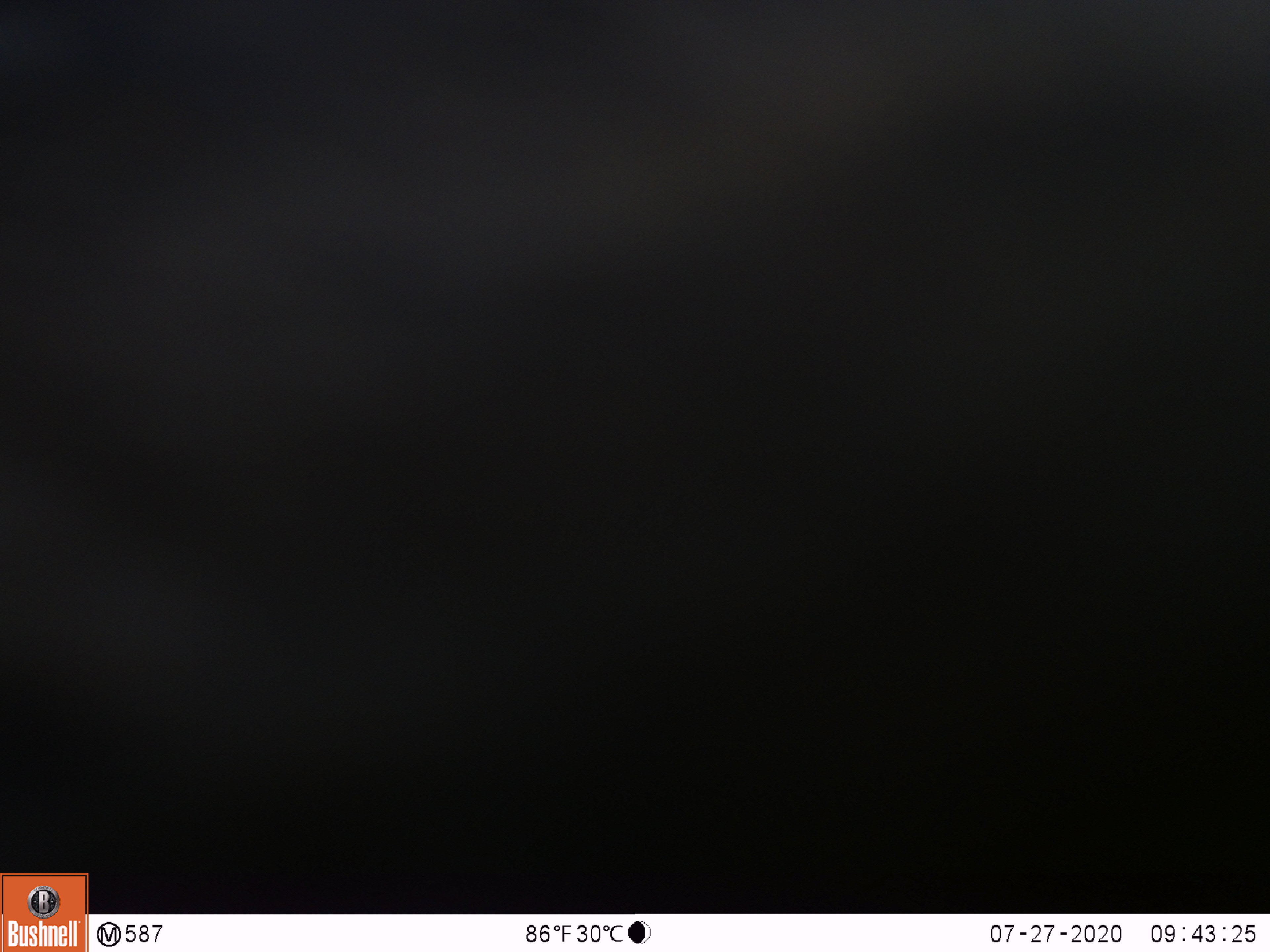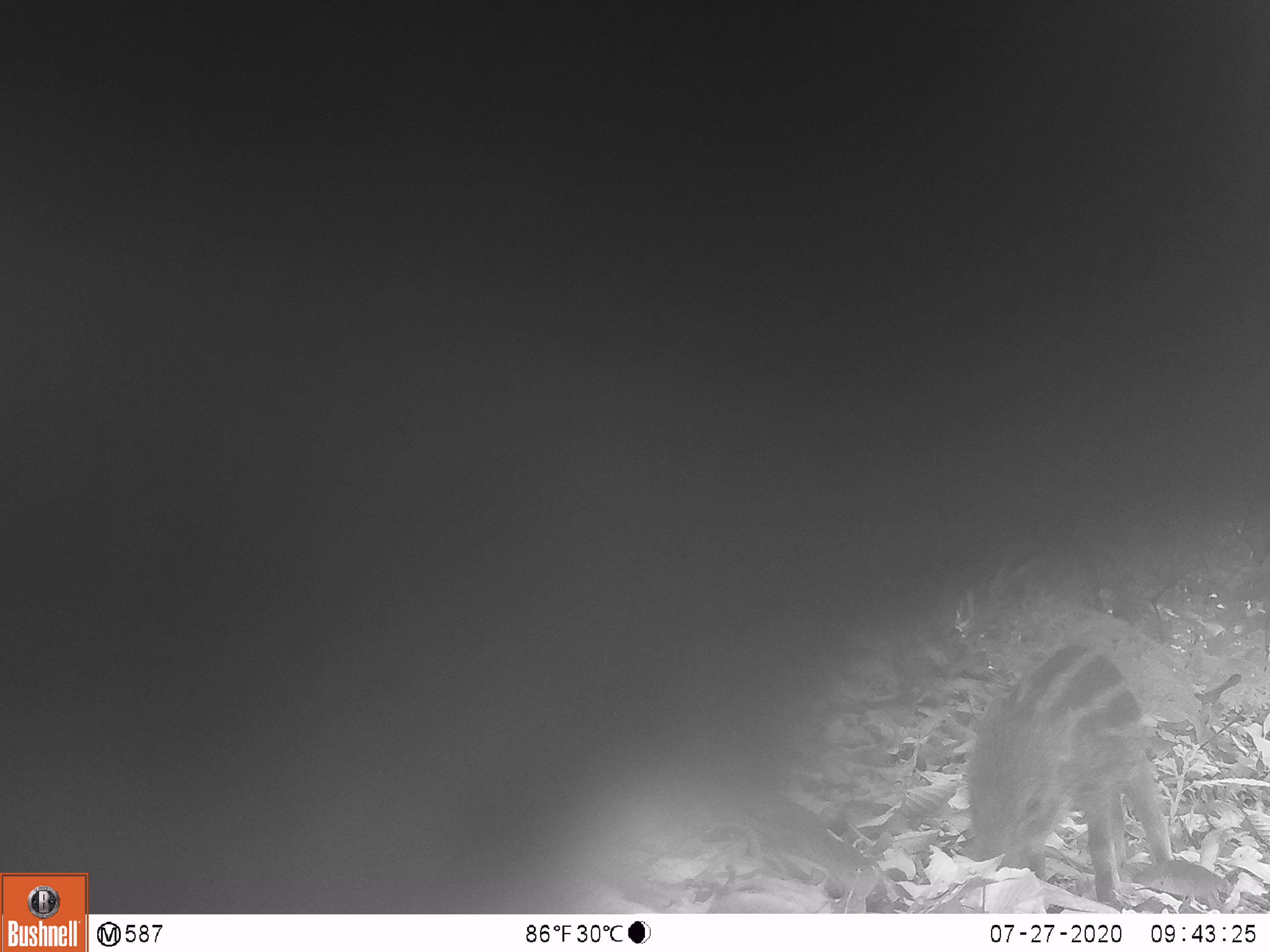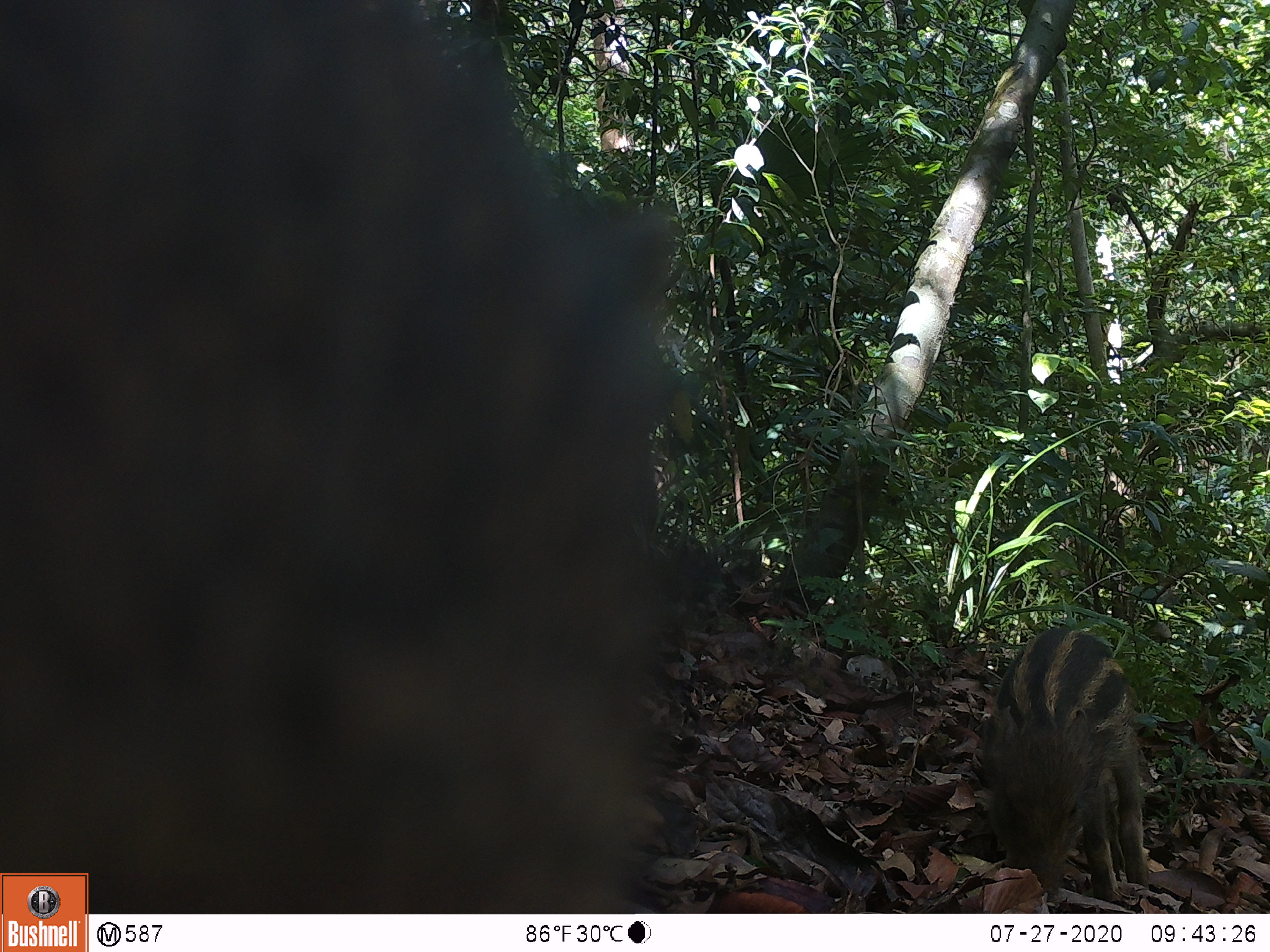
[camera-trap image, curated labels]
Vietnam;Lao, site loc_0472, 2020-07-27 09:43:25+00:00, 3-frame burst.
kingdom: Animalia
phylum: Chordata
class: Mammalia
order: Artiodactyla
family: Suidae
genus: Sus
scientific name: Sus scrofa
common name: eurasian wild pig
Eurasian wild pig (Sus scrofa). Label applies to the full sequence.